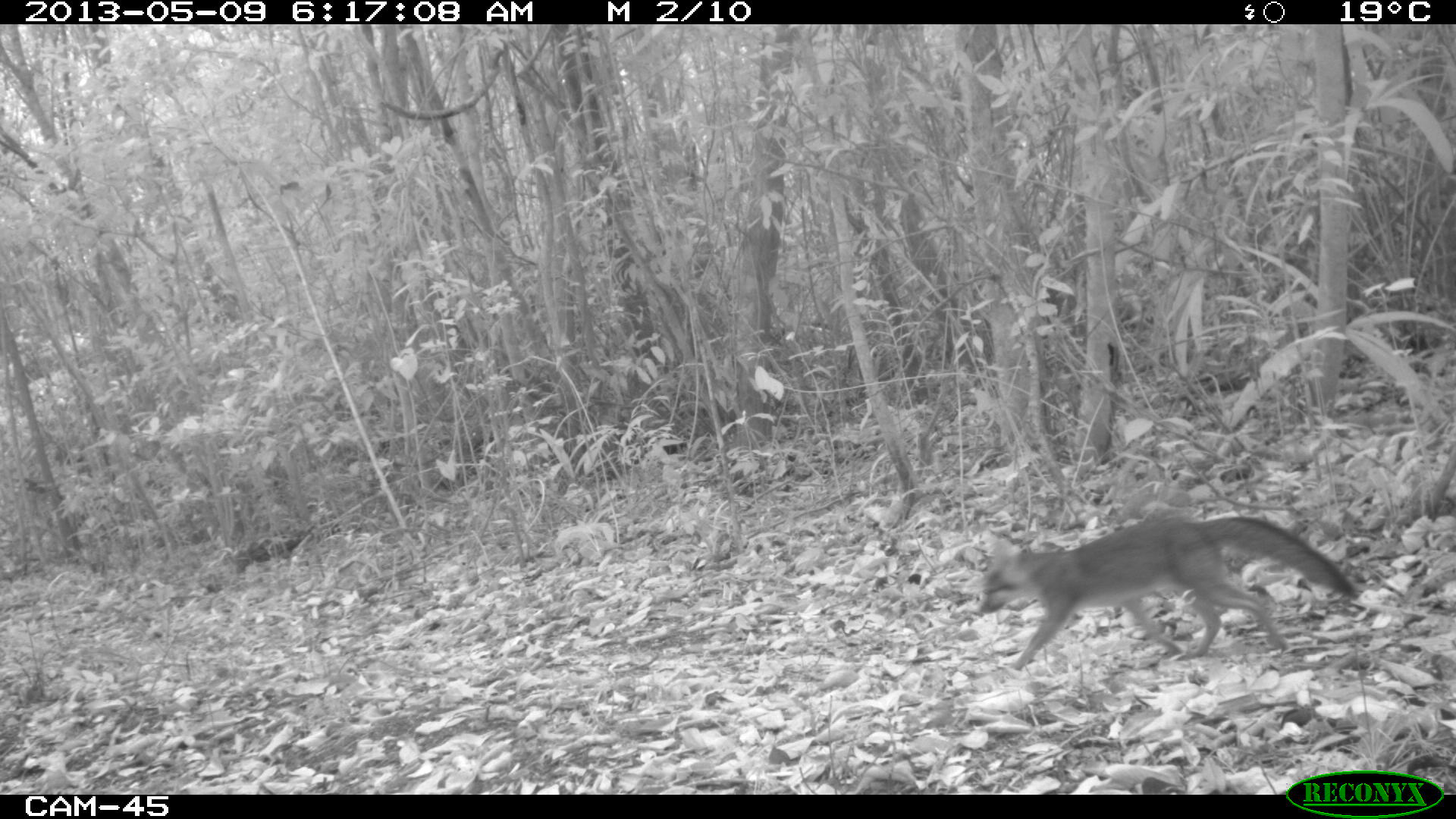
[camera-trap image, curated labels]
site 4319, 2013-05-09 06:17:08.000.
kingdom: Animalia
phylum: Chordata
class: Mammalia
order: Carnivora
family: Canidae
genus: Urocyon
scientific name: Urocyon cinereoargenteus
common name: gray fox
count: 1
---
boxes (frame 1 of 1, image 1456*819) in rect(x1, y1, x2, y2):
urocyon cinereoargenteus: rect(979, 512, 1359, 673)